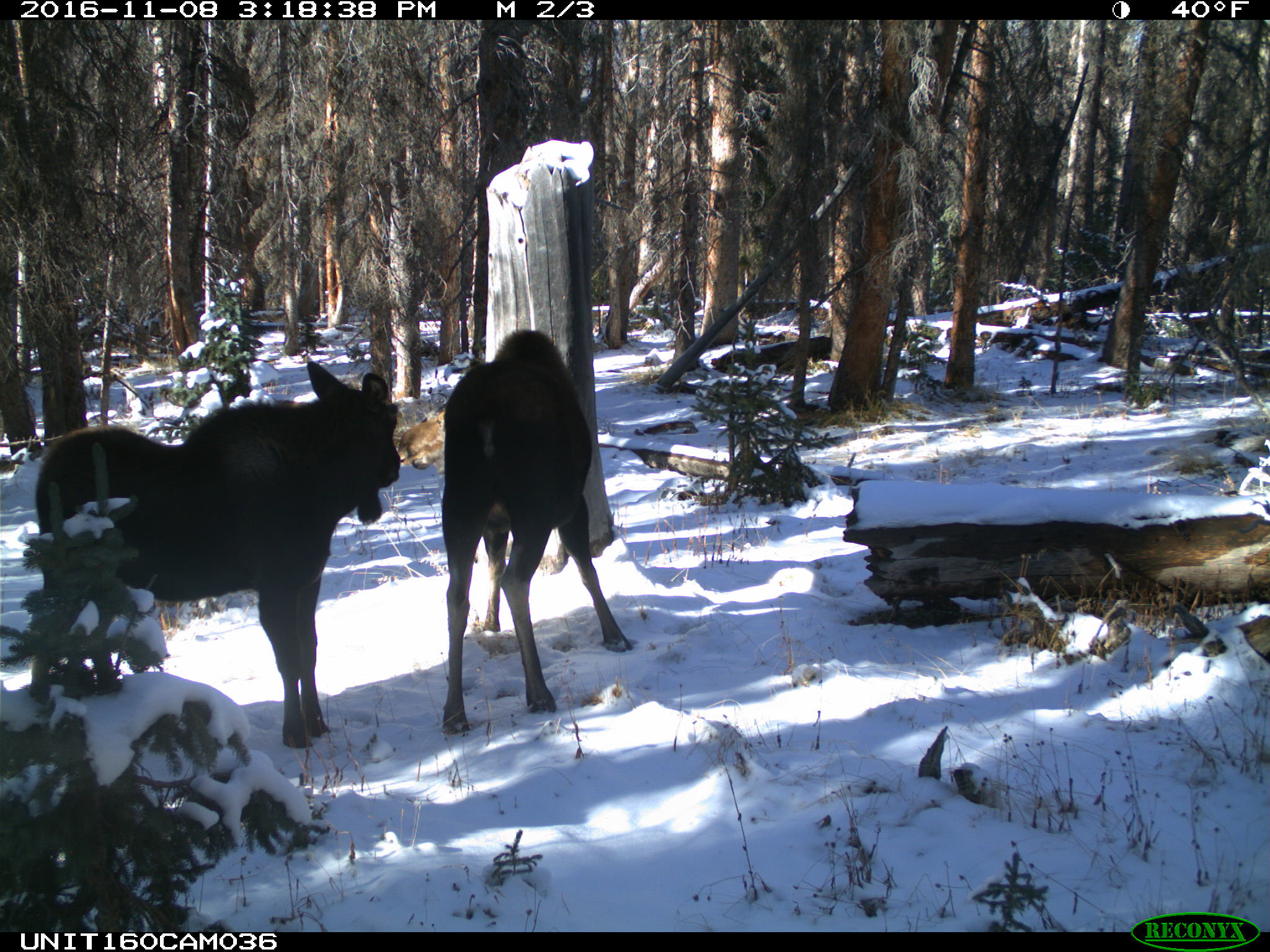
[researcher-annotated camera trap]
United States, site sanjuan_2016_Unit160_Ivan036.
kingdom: Animalia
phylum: Chordata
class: Mammalia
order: Artiodactyla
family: Cervidae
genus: Alces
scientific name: Alces alces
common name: moose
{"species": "Alces alces (moose)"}